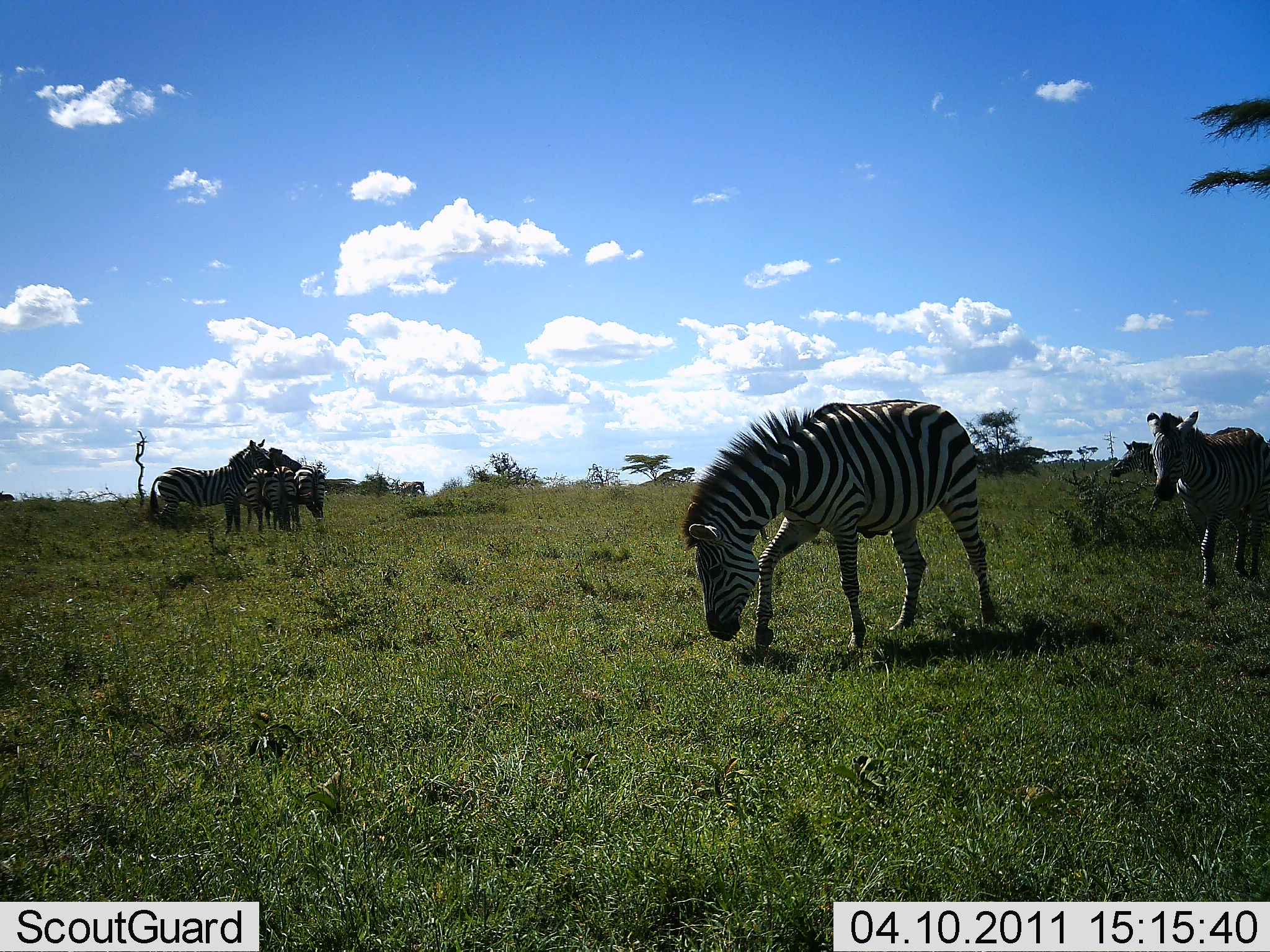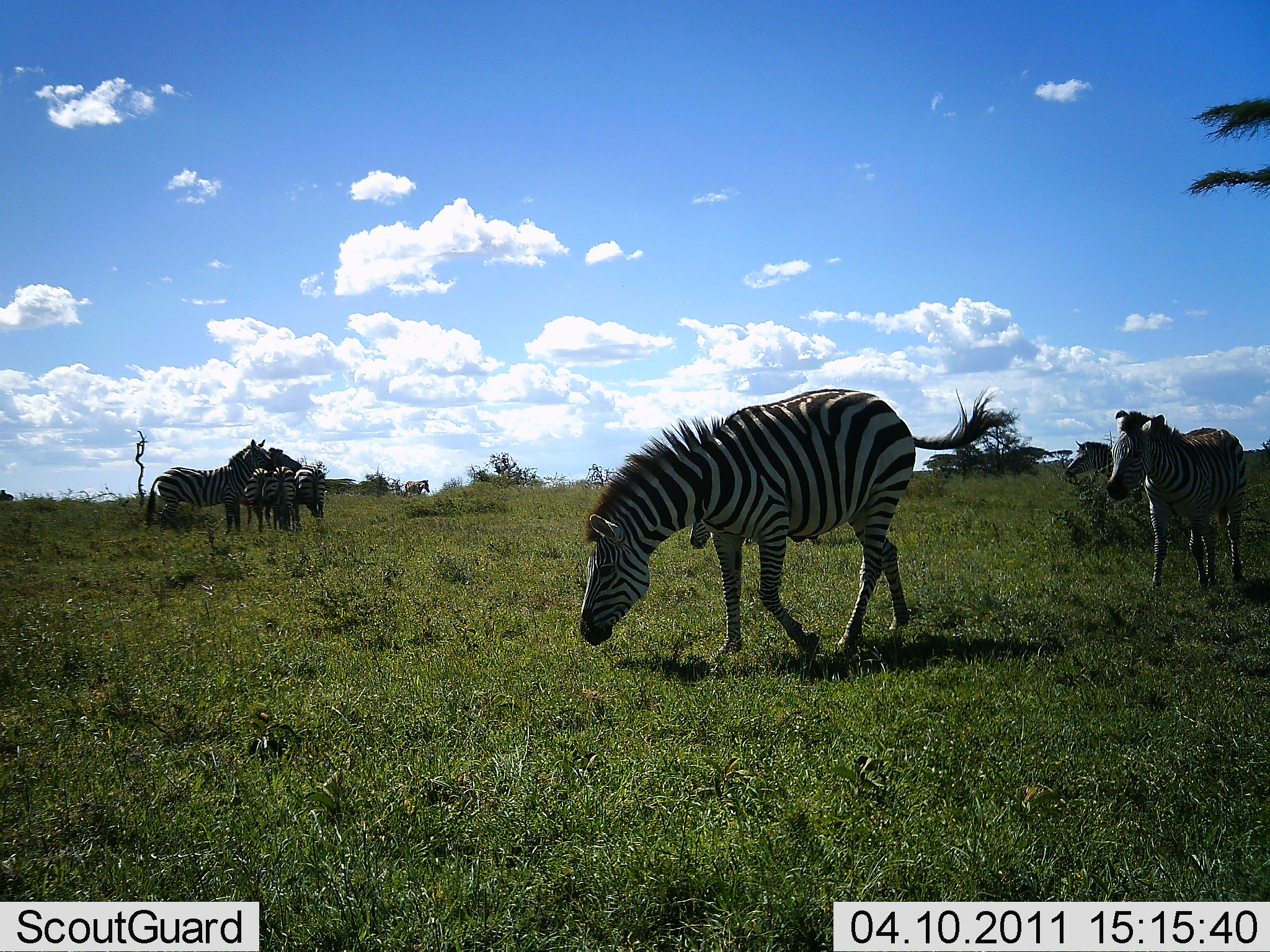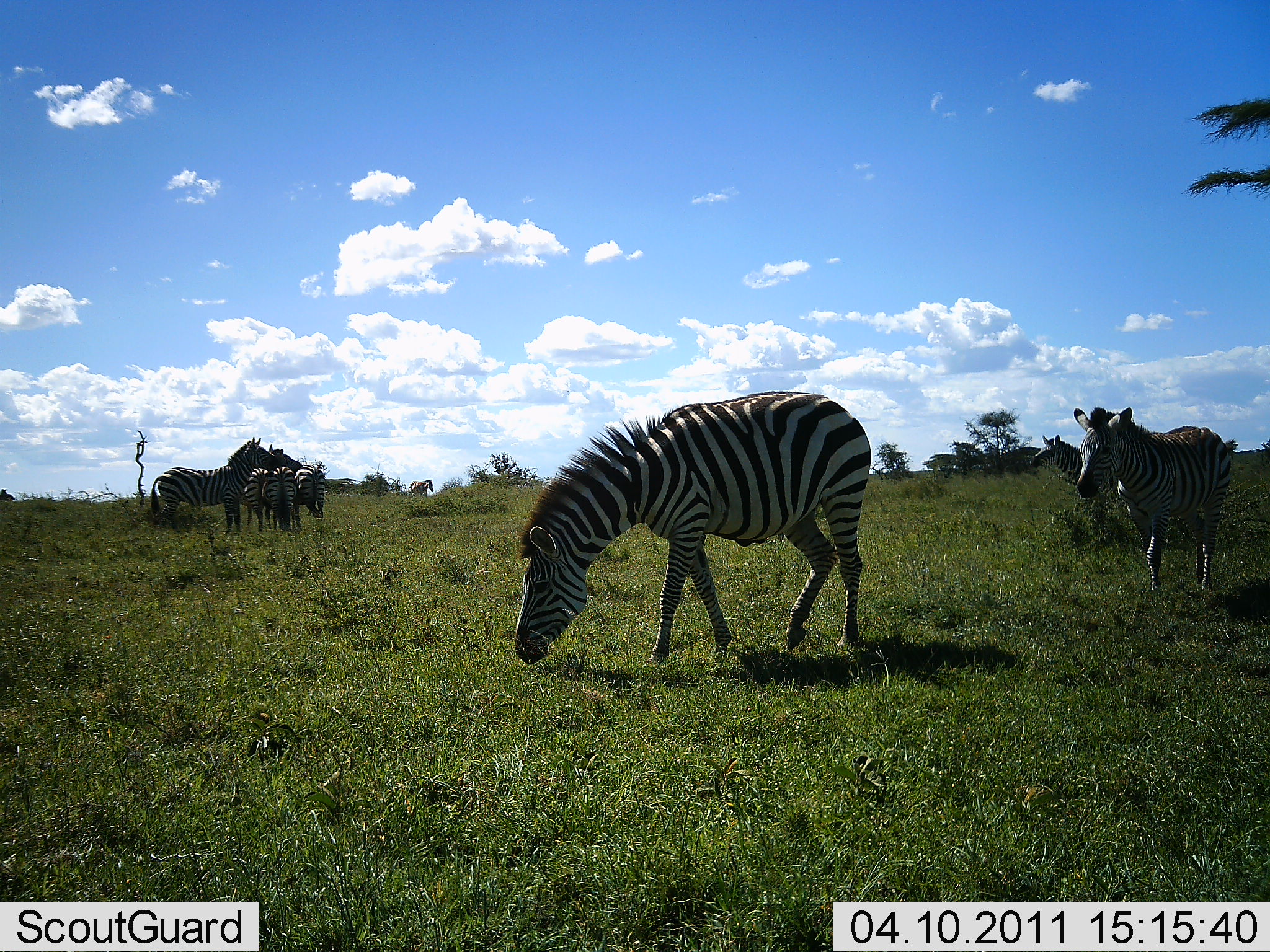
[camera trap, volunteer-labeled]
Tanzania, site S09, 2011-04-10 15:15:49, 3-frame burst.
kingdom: Animalia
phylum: Chordata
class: Mammalia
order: Perissodactyla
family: Equidae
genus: Equus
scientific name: Equus quagga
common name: plains zebra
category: zebra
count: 8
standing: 73%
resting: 9%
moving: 91%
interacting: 9%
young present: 9%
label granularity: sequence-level